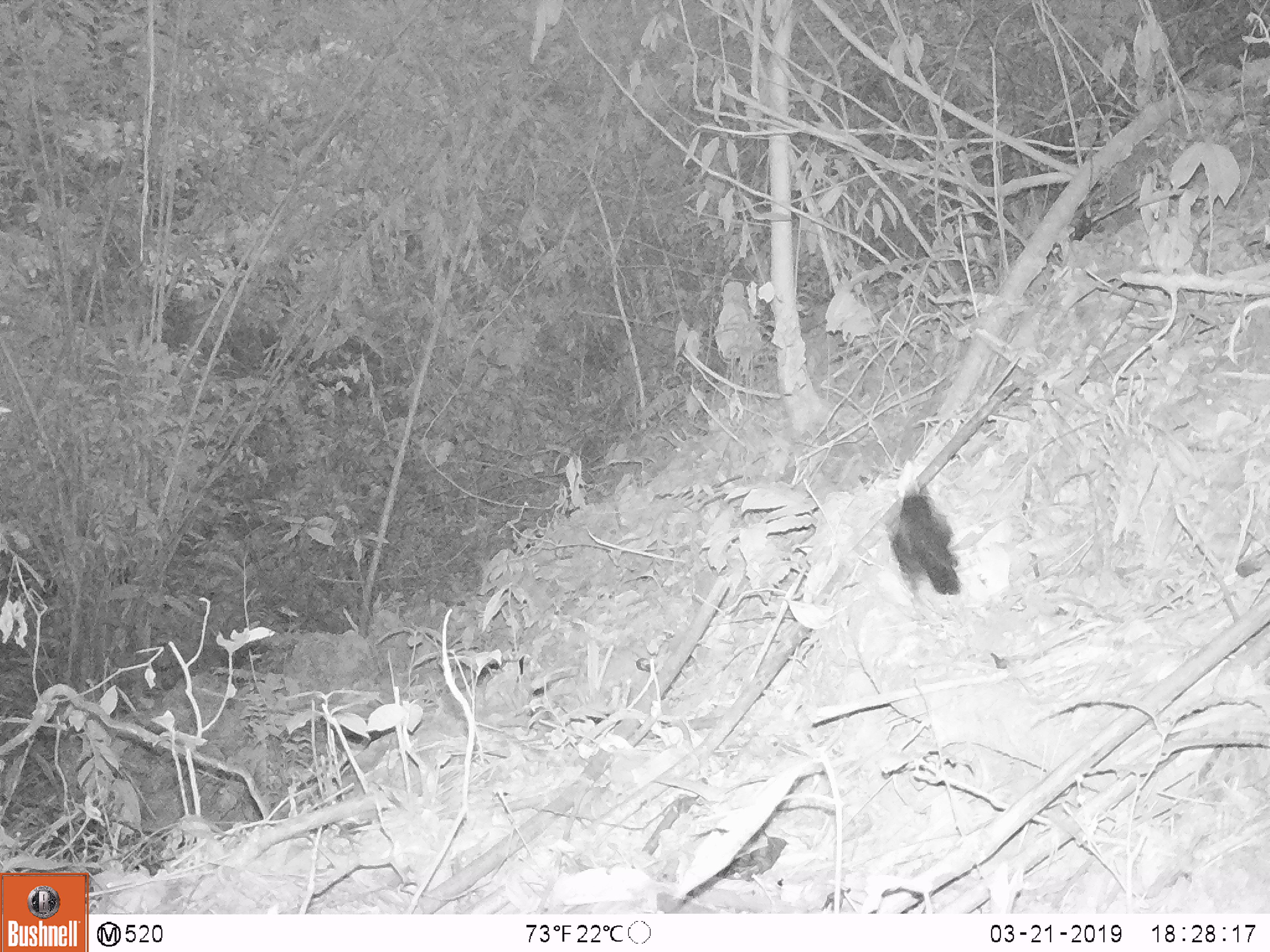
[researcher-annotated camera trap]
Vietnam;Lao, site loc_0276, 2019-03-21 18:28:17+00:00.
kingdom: Animalia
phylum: Chordata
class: Aves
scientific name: Aves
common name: bird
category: unidentified bird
Unidentified bird (bird) (Aves). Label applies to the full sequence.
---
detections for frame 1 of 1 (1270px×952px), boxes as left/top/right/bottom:
unidentified bird: 890/493/961/596